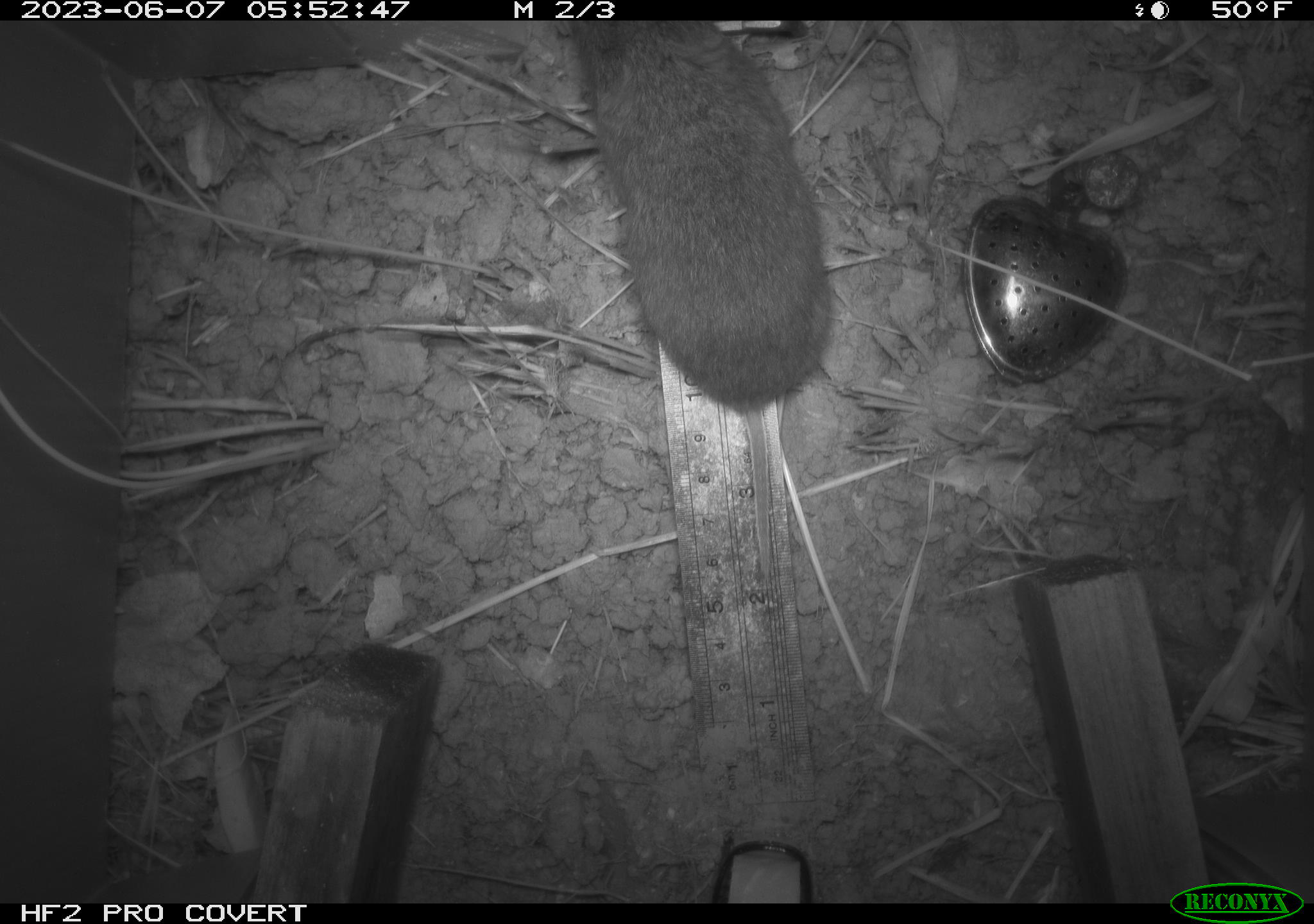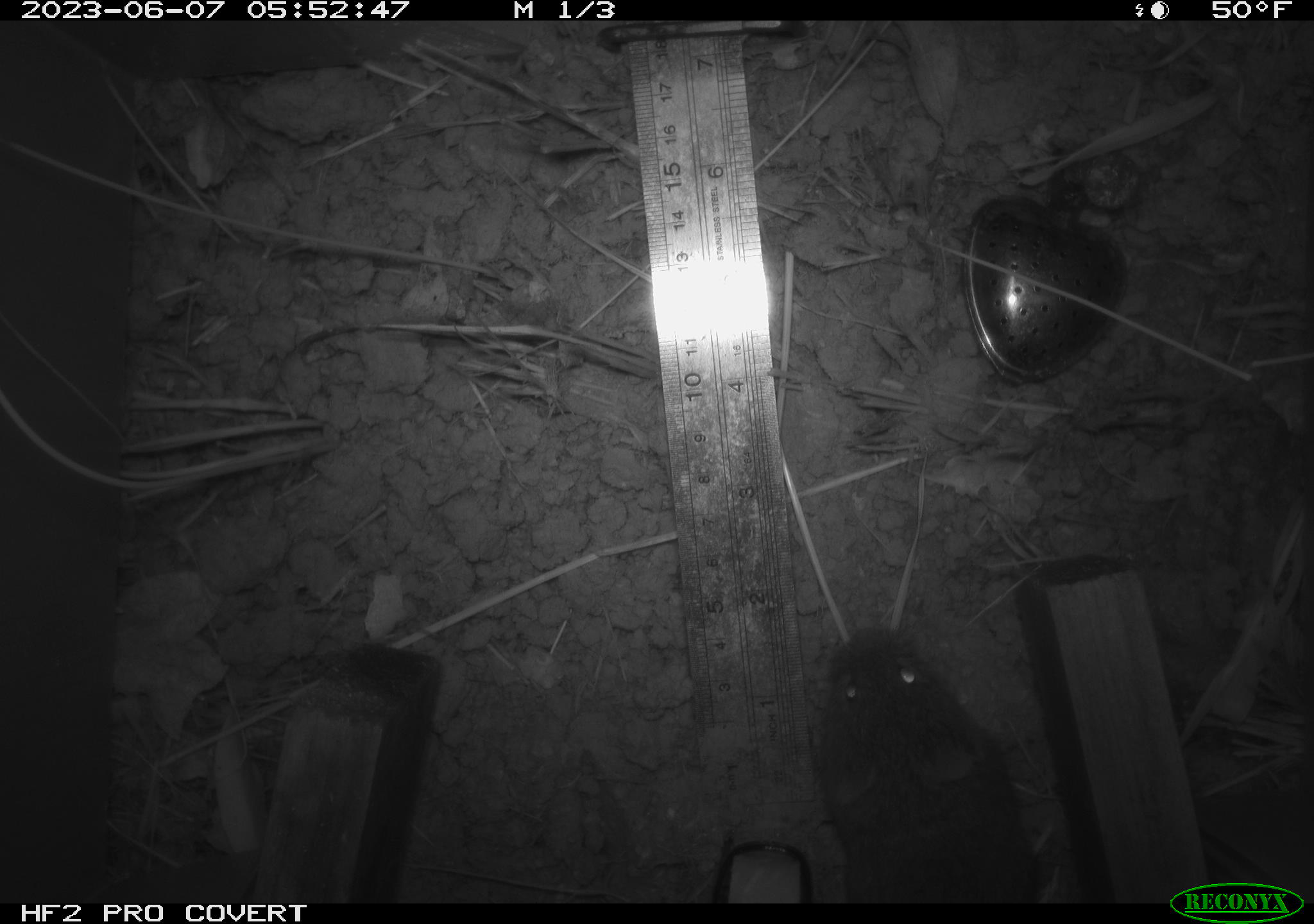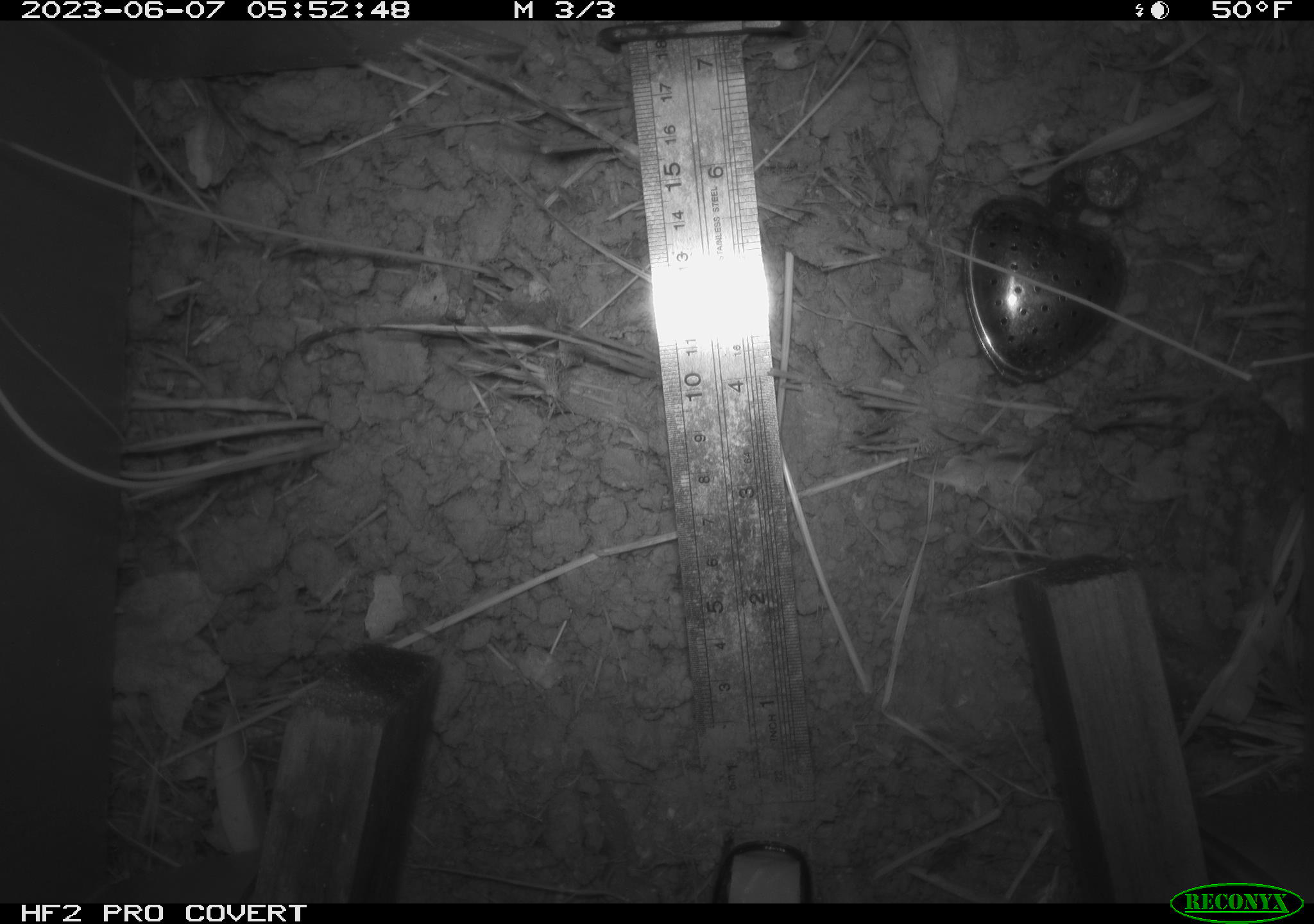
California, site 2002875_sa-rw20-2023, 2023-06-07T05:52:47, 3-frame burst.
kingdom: Animalia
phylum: Chordata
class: Mammalia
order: Rodentia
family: Cricetidae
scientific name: Arvicolinae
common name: voles, lemmings, and muskrats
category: arvicolinae subfamily